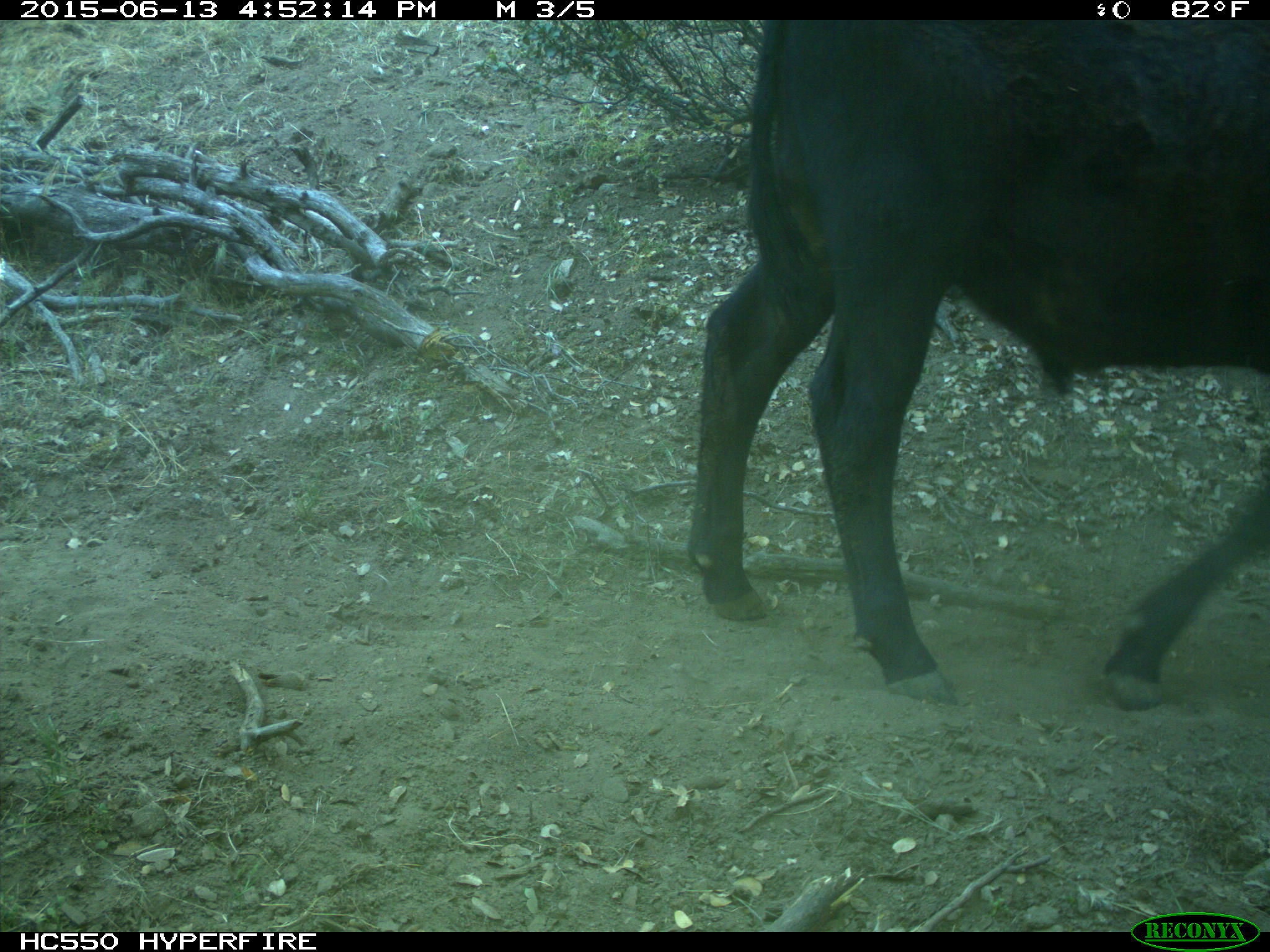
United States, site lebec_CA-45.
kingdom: Animalia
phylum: Chordata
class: Mammalia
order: Artiodactyla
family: Bovidae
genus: Bos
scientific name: Bos taurus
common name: domestic cow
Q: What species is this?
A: Bos taurus (domestic cow).